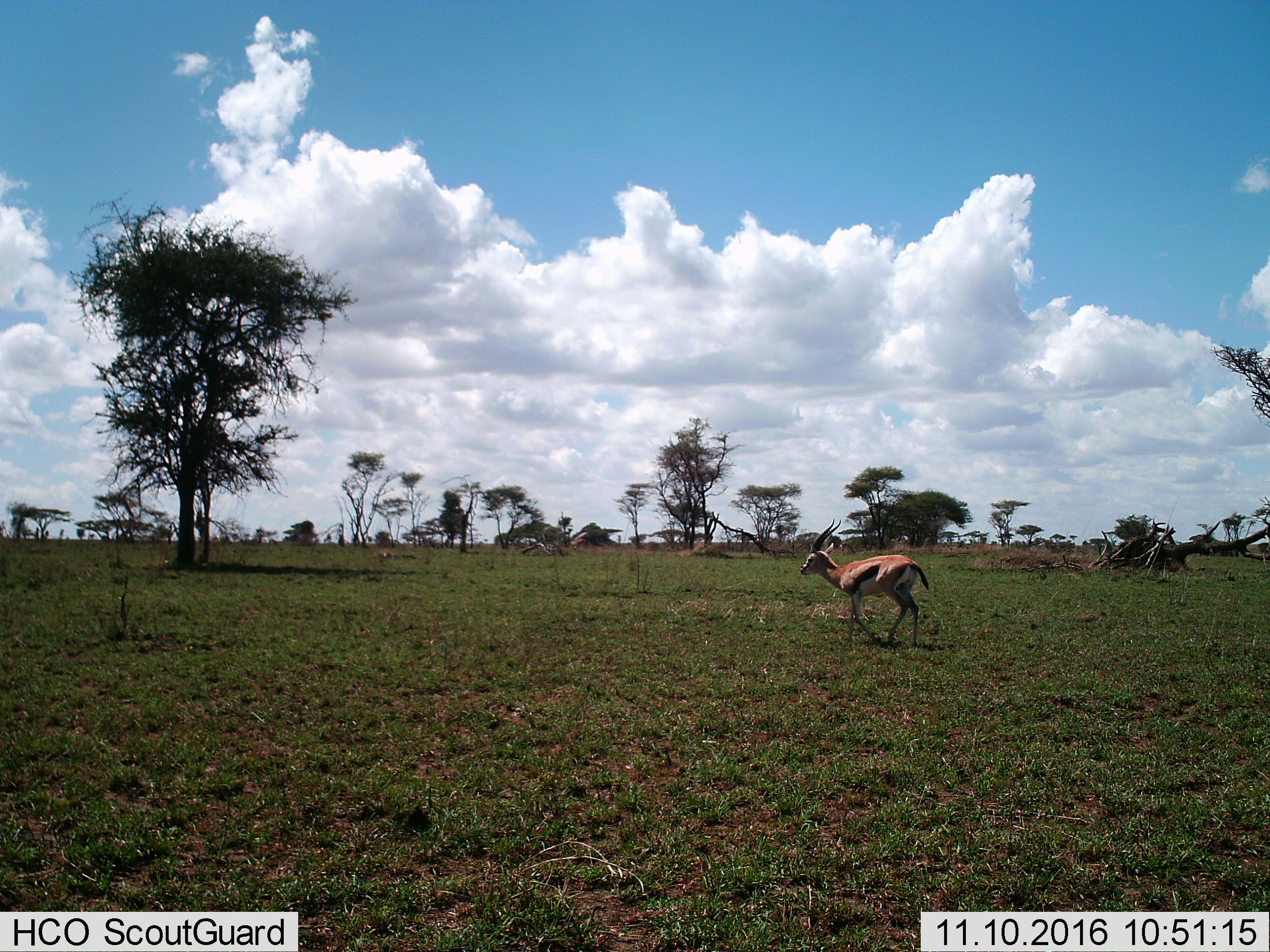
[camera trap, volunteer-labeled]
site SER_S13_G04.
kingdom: Animalia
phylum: Chordata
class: Mammalia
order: Artiodactyla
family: Bovidae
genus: Eudorcas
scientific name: Eudorcas thomsonii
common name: thomson's gazelle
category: gazellethomsons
Gazellethomsons (thomson's gazelle) (Eudorcas thomsonii), count 1. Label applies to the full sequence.